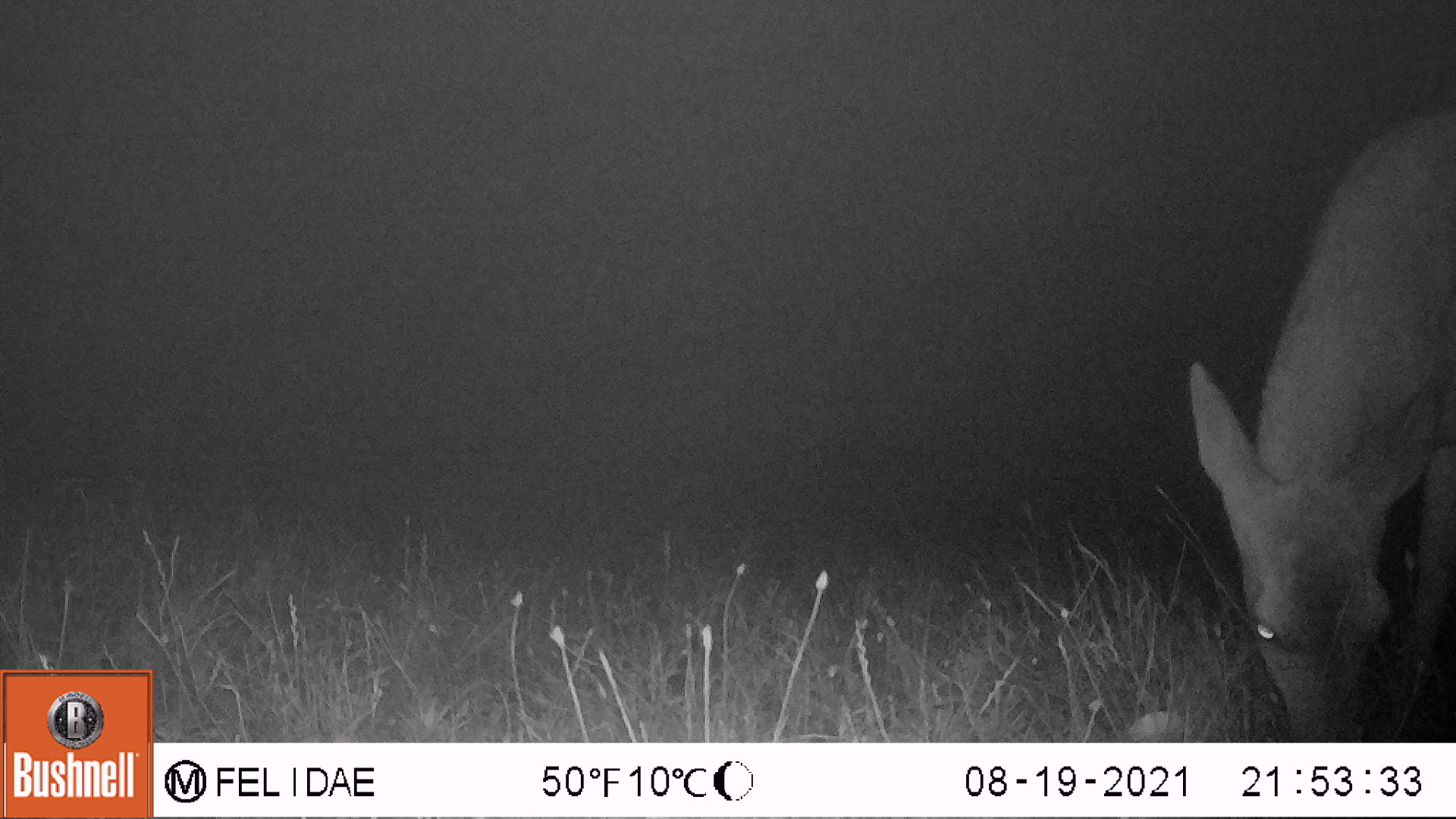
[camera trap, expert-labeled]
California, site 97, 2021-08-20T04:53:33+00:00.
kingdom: Animalia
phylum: Chordata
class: Mammalia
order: Artiodactyla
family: Cervidae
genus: Odocoileus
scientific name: Odocoileus hemionus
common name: mule deer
Mule deer (Odocoileus hemionus).